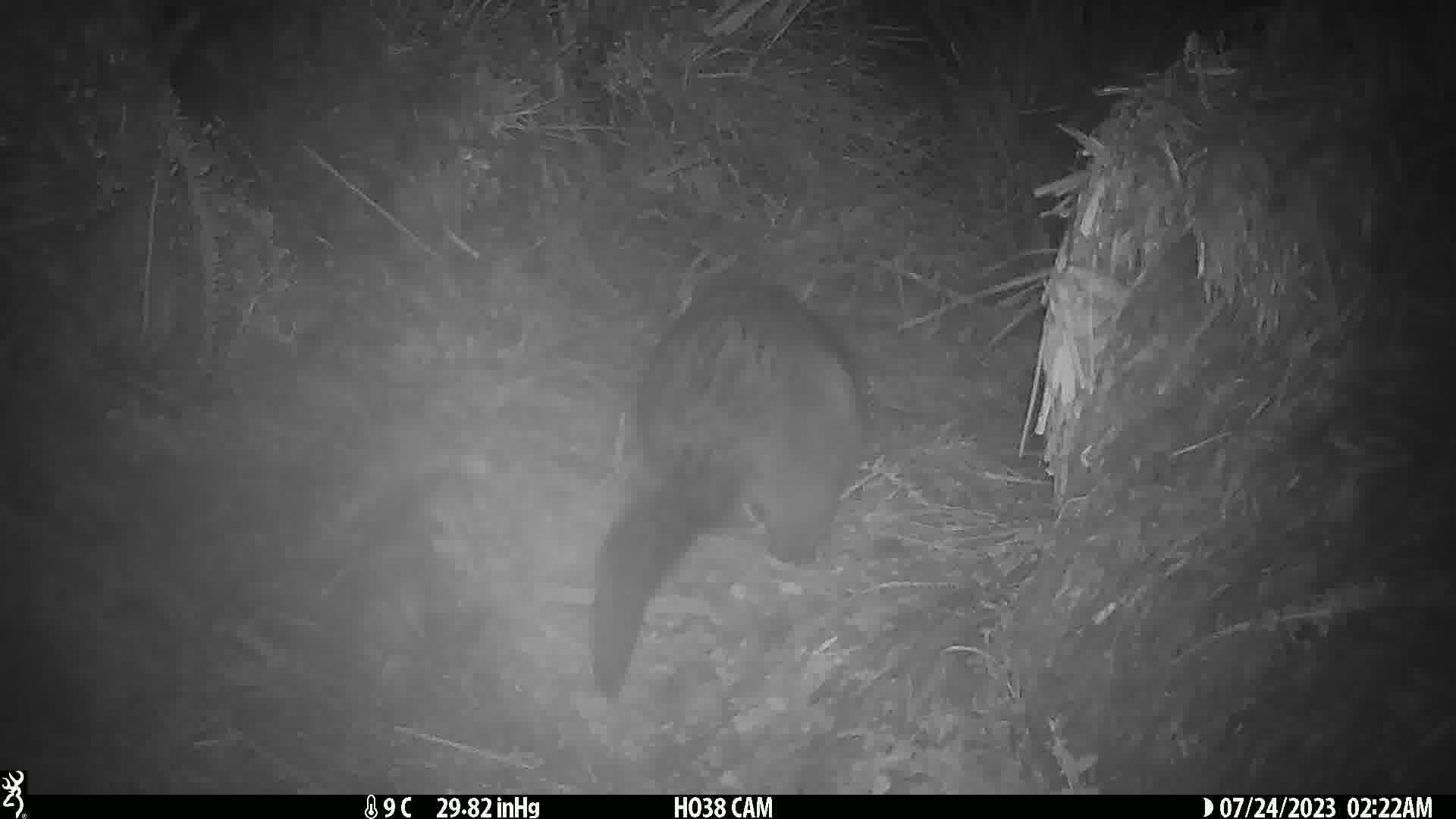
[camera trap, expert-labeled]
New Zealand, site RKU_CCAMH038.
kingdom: Animalia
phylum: Chordata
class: Mammalia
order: Diprotodontia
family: Phalangeridae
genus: Trichosurus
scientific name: Trichosurus vulpecula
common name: common brushtail possum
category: possum